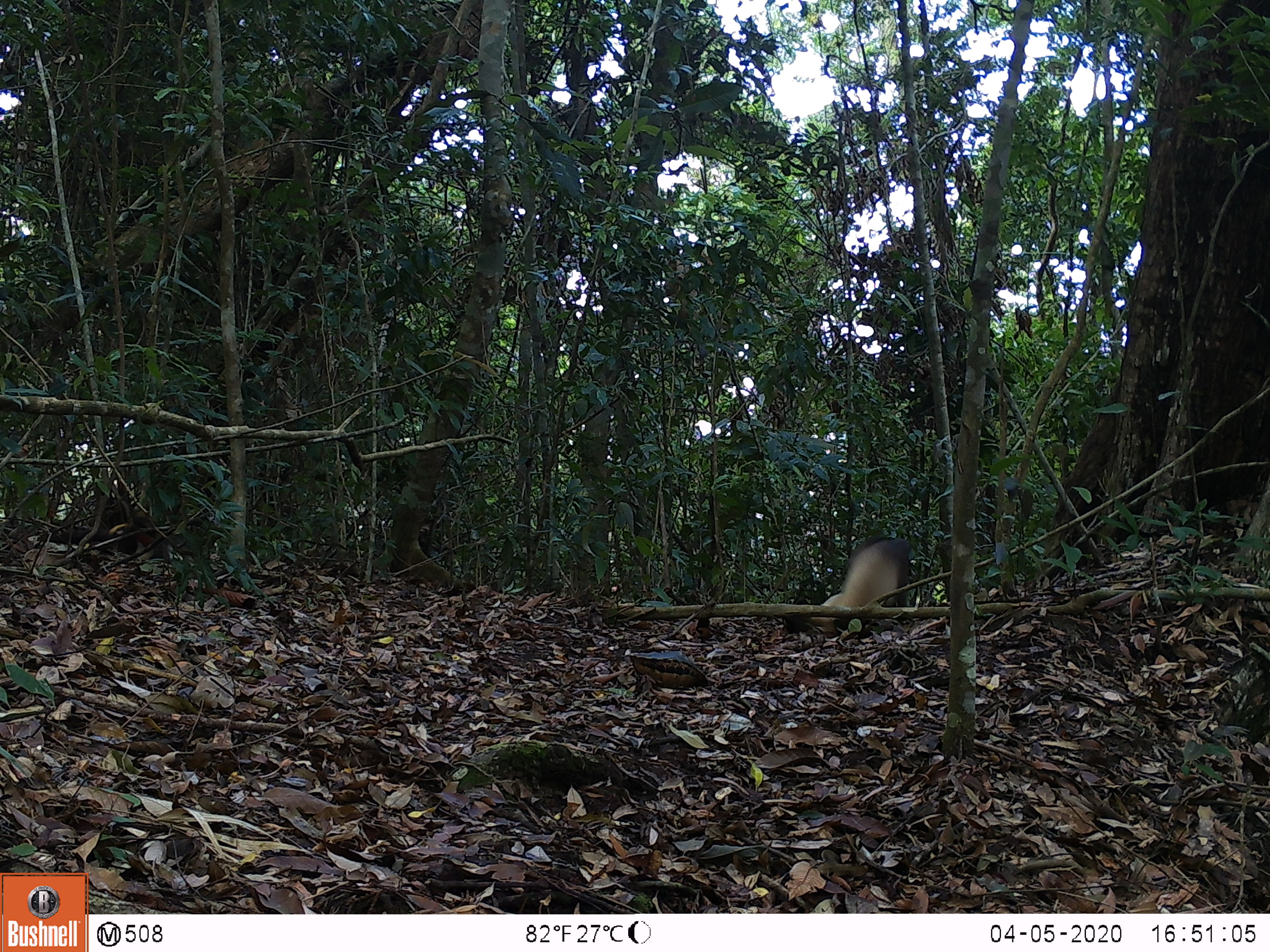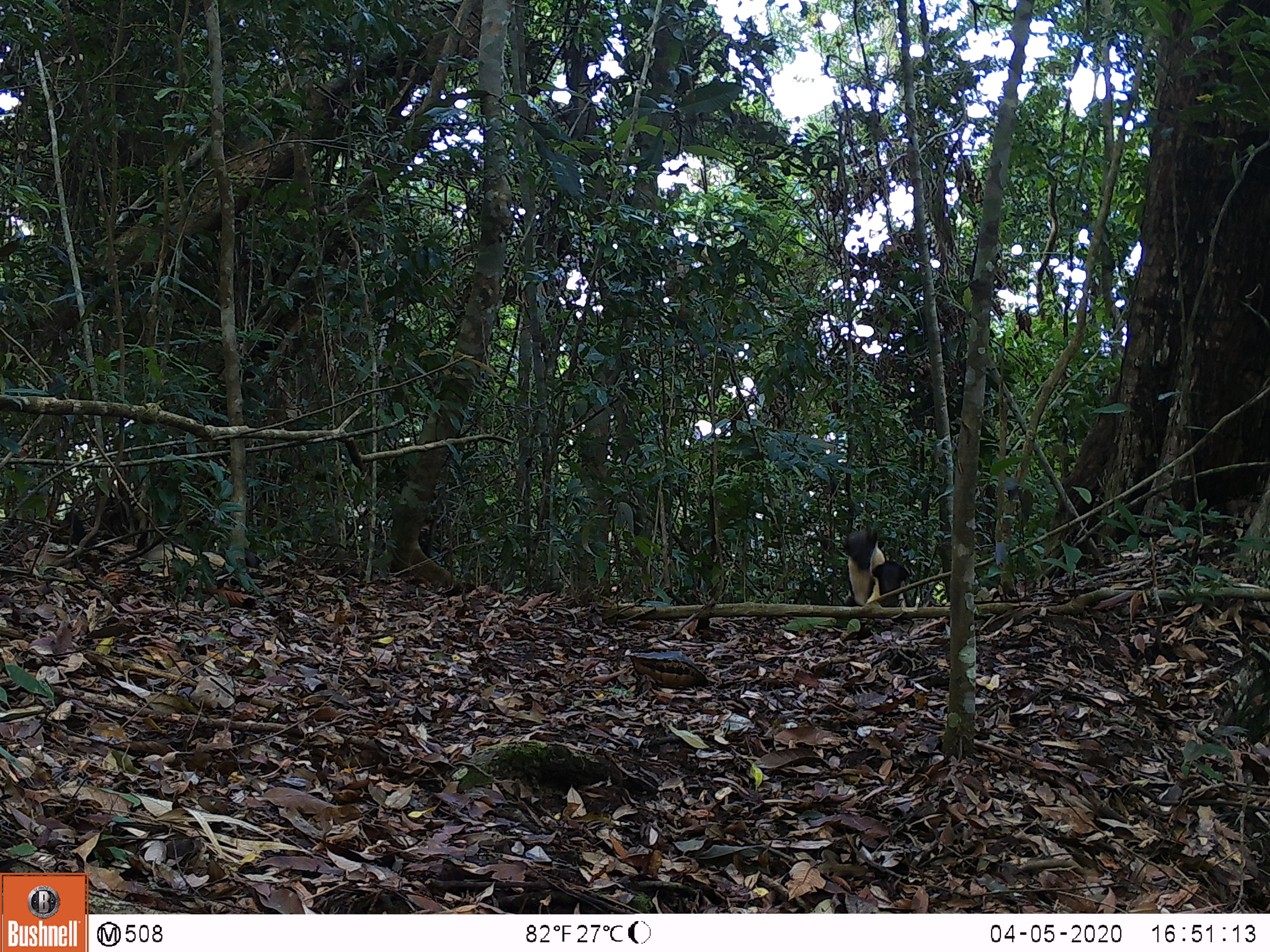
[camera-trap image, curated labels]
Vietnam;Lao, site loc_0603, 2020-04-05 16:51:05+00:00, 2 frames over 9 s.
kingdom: Animalia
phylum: Chordata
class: Mammalia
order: Carnivora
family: Mustelidae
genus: Martes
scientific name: Martes flavigula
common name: yellow-throated marten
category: yellow throated marten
Yellow throated marten (yellow-throated marten) (Martes flavigula). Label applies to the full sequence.